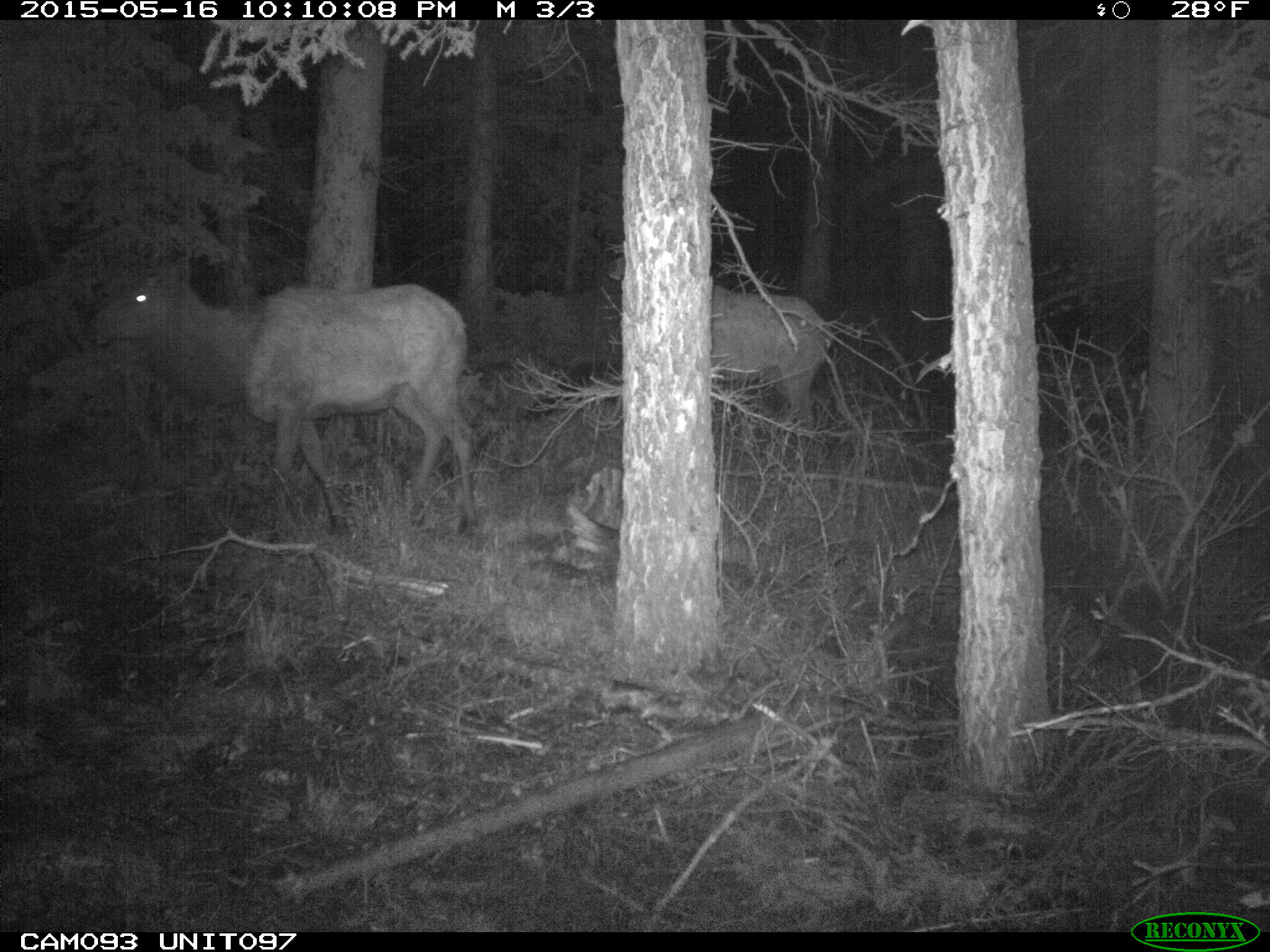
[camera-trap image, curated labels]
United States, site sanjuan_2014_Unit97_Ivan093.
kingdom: Animalia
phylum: Chordata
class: Mammalia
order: Artiodactyla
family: Cervidae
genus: Cervus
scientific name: Cervus elaphus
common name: red deer